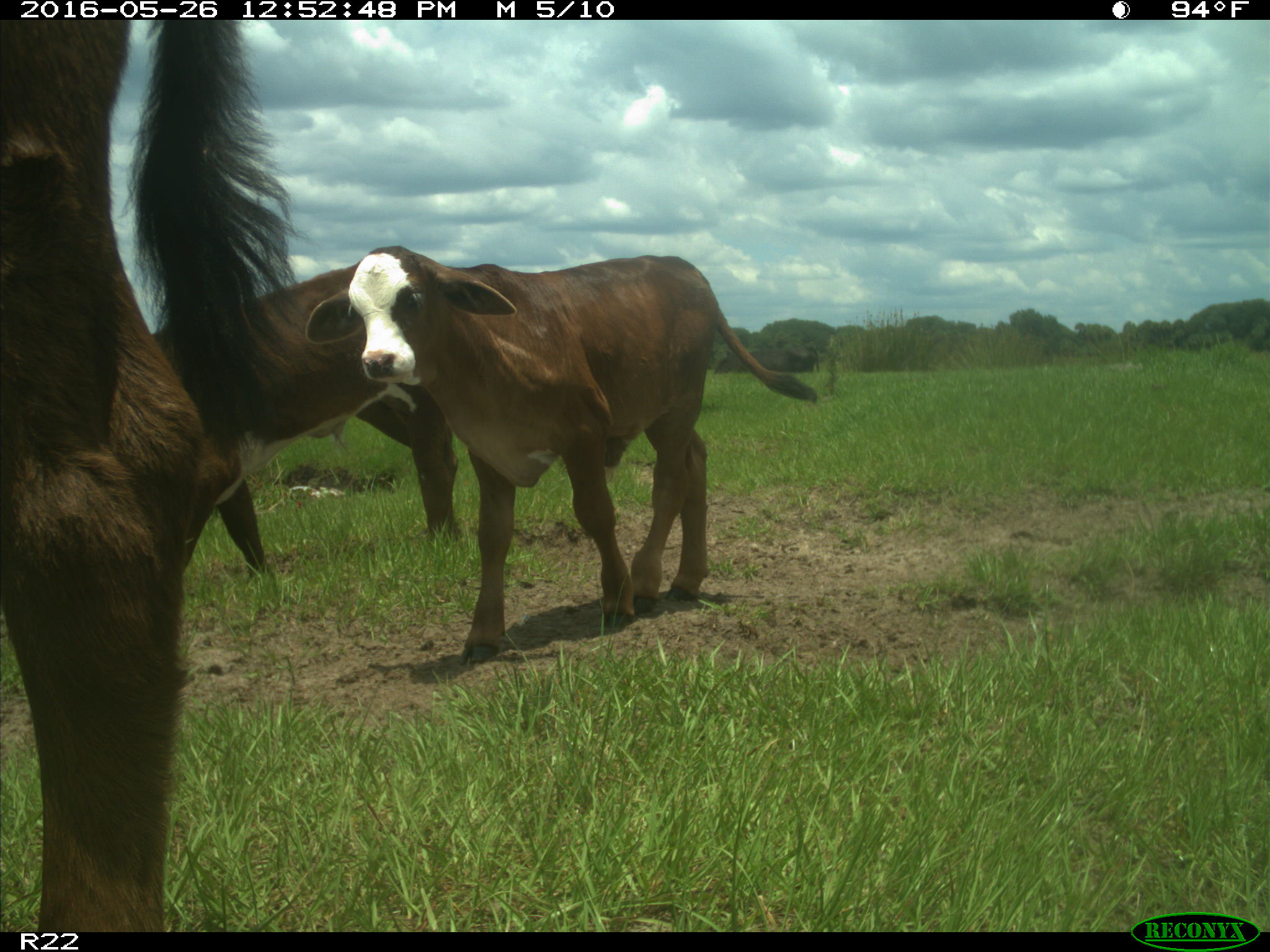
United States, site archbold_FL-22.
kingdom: Animalia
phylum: Chordata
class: Mammalia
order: Artiodactyla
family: Bovidae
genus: Bos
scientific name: Bos taurus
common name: domestic cow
Bos taurus (domestic cow).